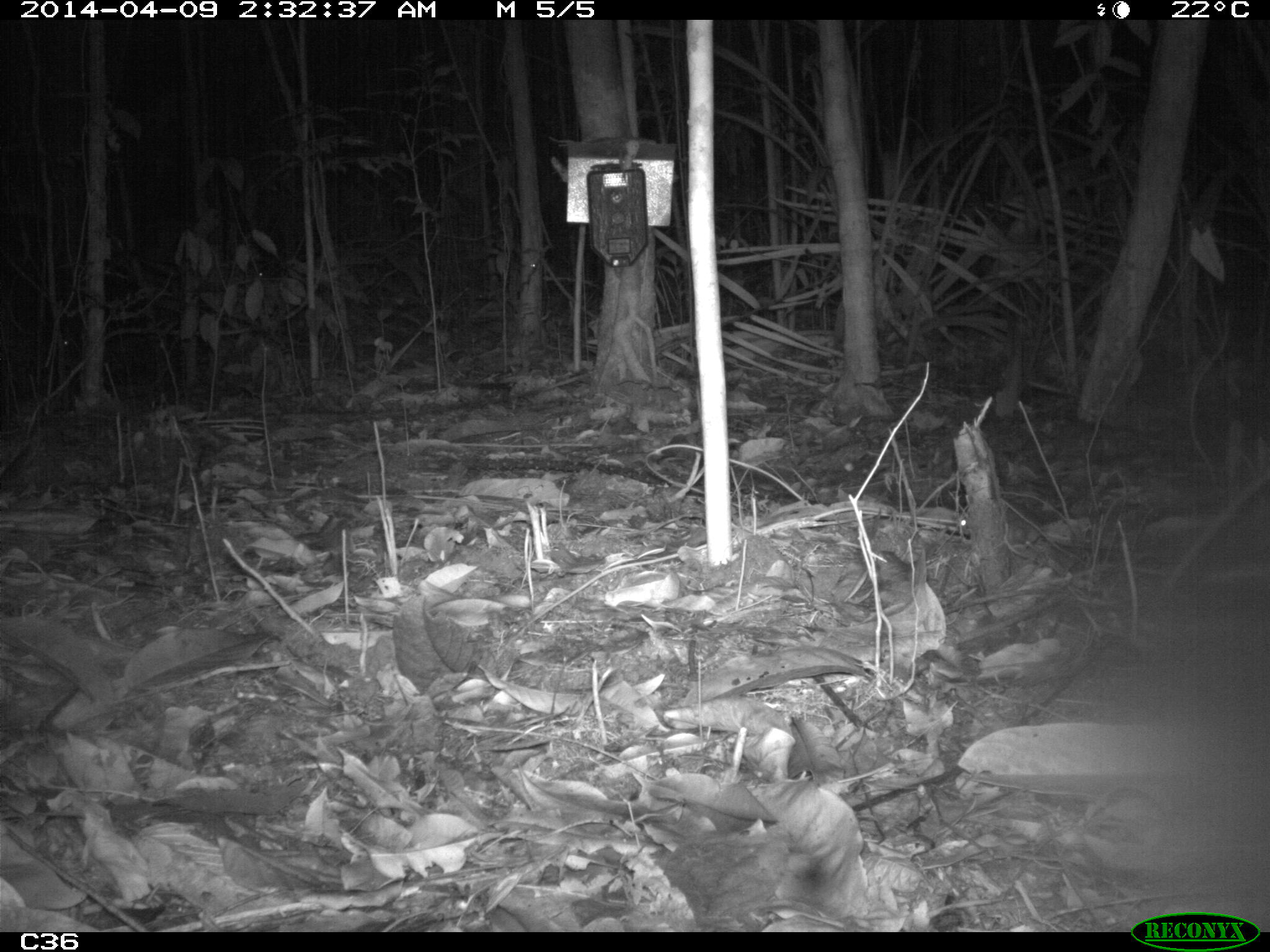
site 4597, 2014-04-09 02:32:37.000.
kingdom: Animalia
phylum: Chordata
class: Mammalia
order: Rodentia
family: Muridae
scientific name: Muridae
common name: mice, rats, and gerbils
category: unknown mouse or rat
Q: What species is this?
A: Unknown mouse or rat (mice, rats, and gerbils) (Muridae).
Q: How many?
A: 1.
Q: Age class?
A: Adult.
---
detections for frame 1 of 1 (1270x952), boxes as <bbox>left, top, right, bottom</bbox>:
unknown mouse or rat: <bbox>951, 498, 1066, 579</bbox>